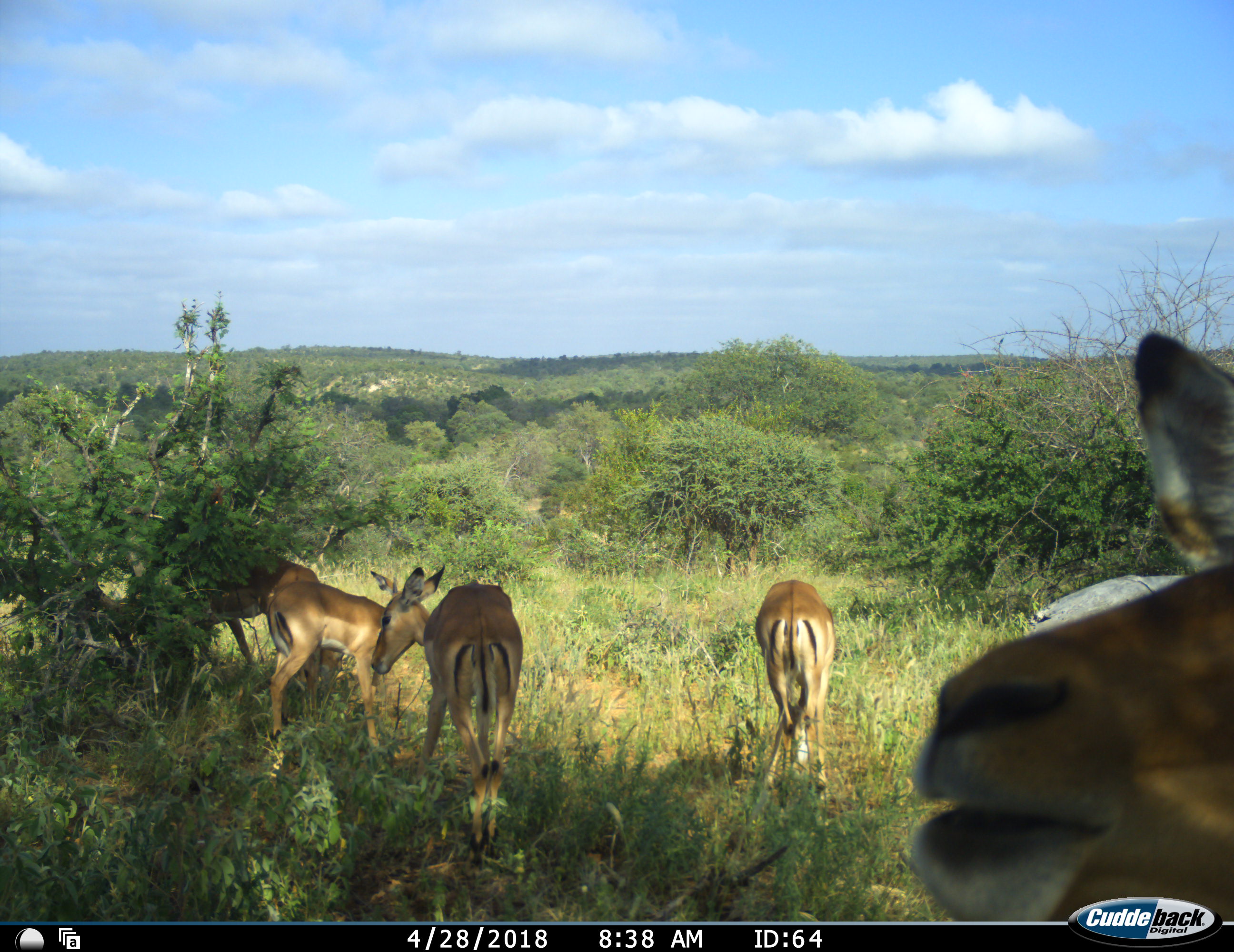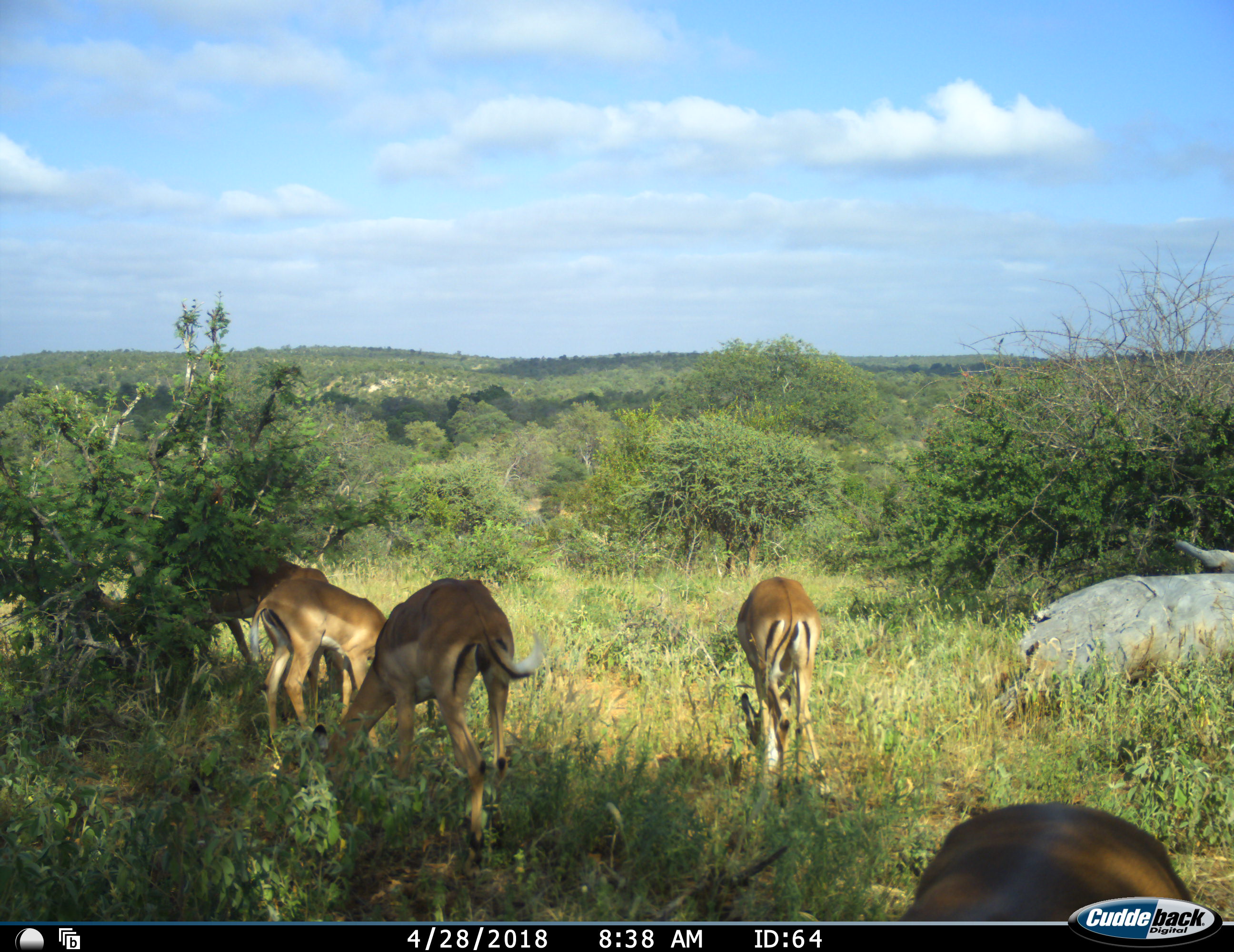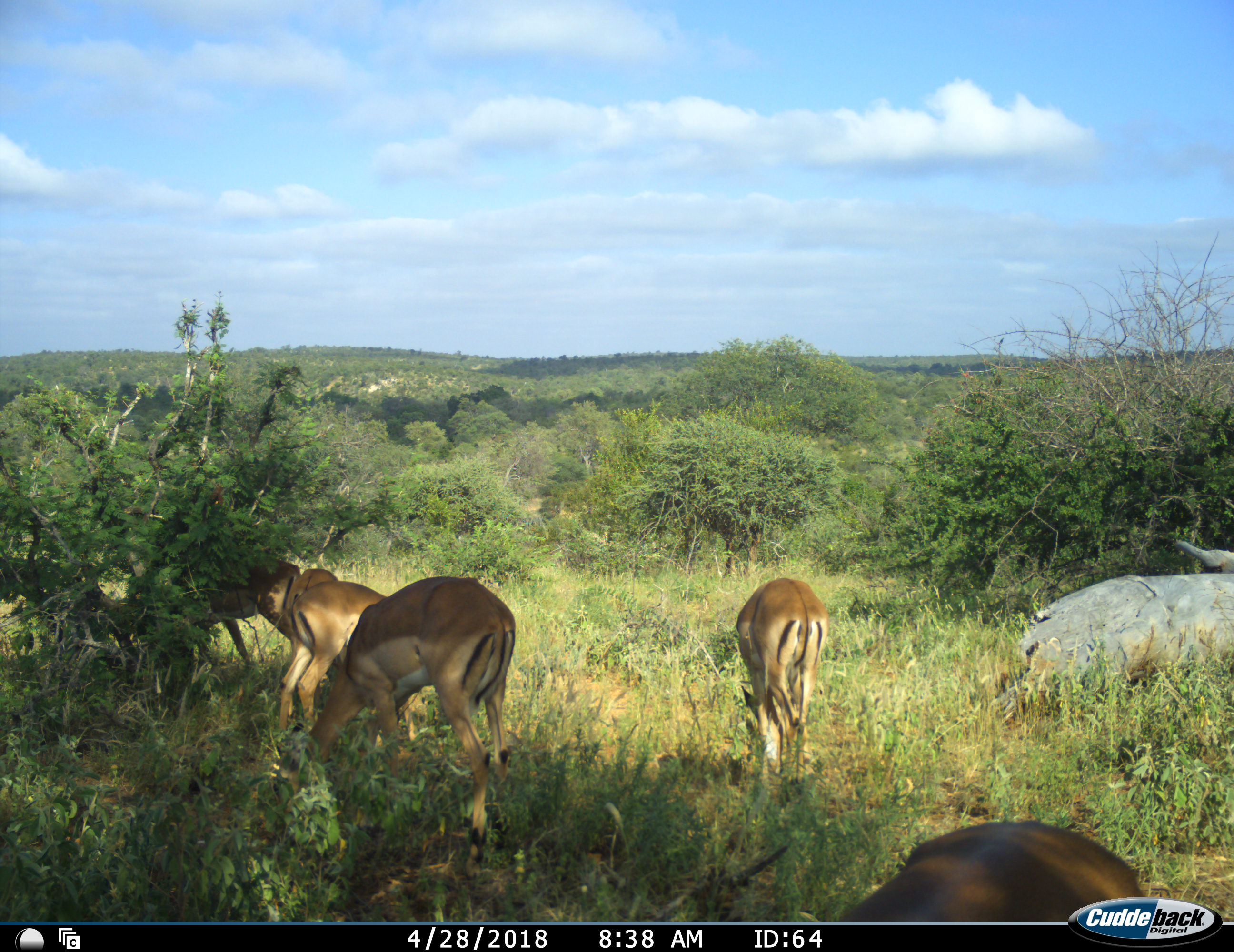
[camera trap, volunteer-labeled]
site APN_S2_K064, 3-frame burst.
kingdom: Animalia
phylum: Chordata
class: Mammalia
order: Artiodactyla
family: Bovidae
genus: Aepyceros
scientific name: Aepyceros melampus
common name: impala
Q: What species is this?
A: Impala (Aepyceros melampus).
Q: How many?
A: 6.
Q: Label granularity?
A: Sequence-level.